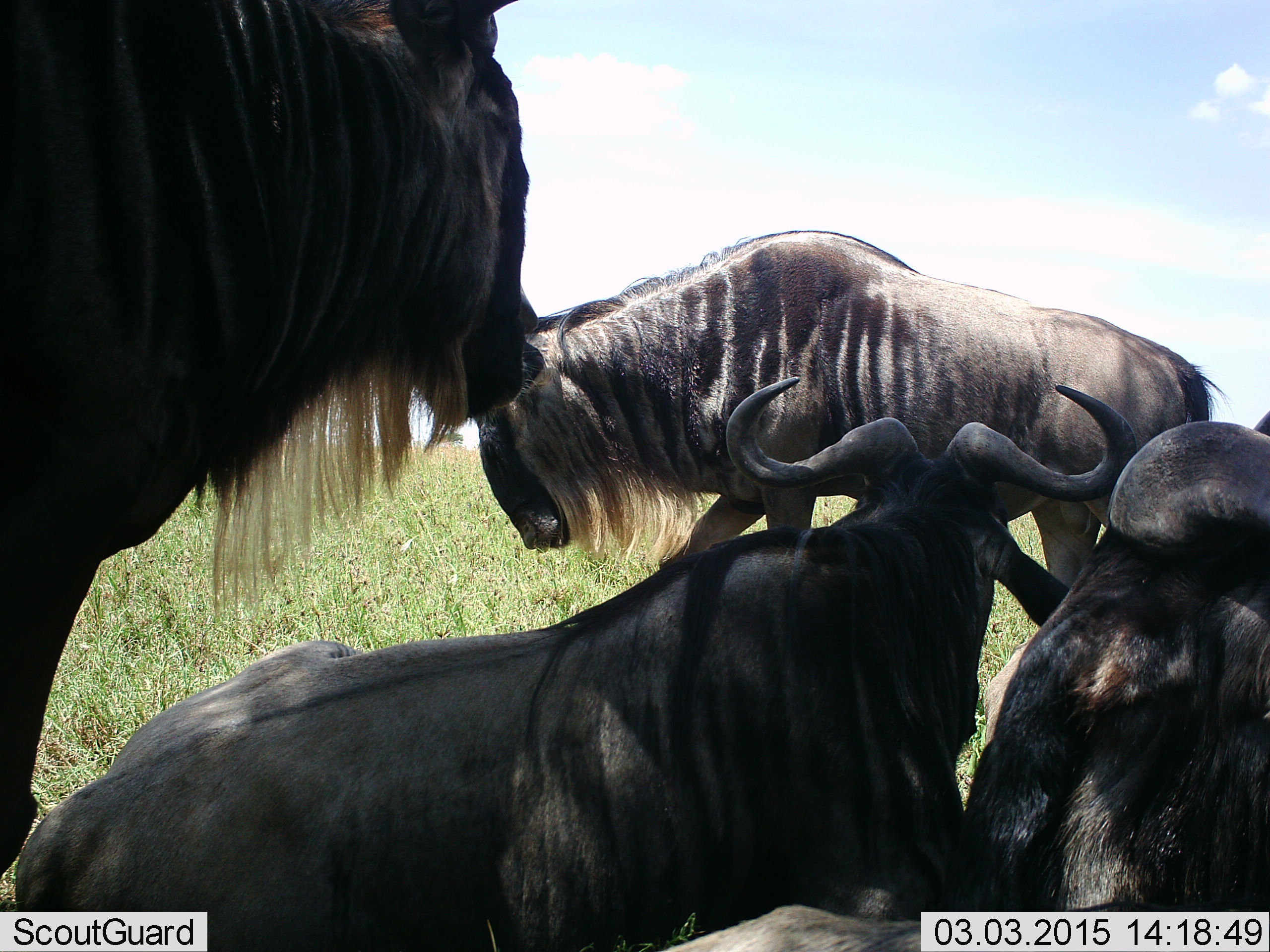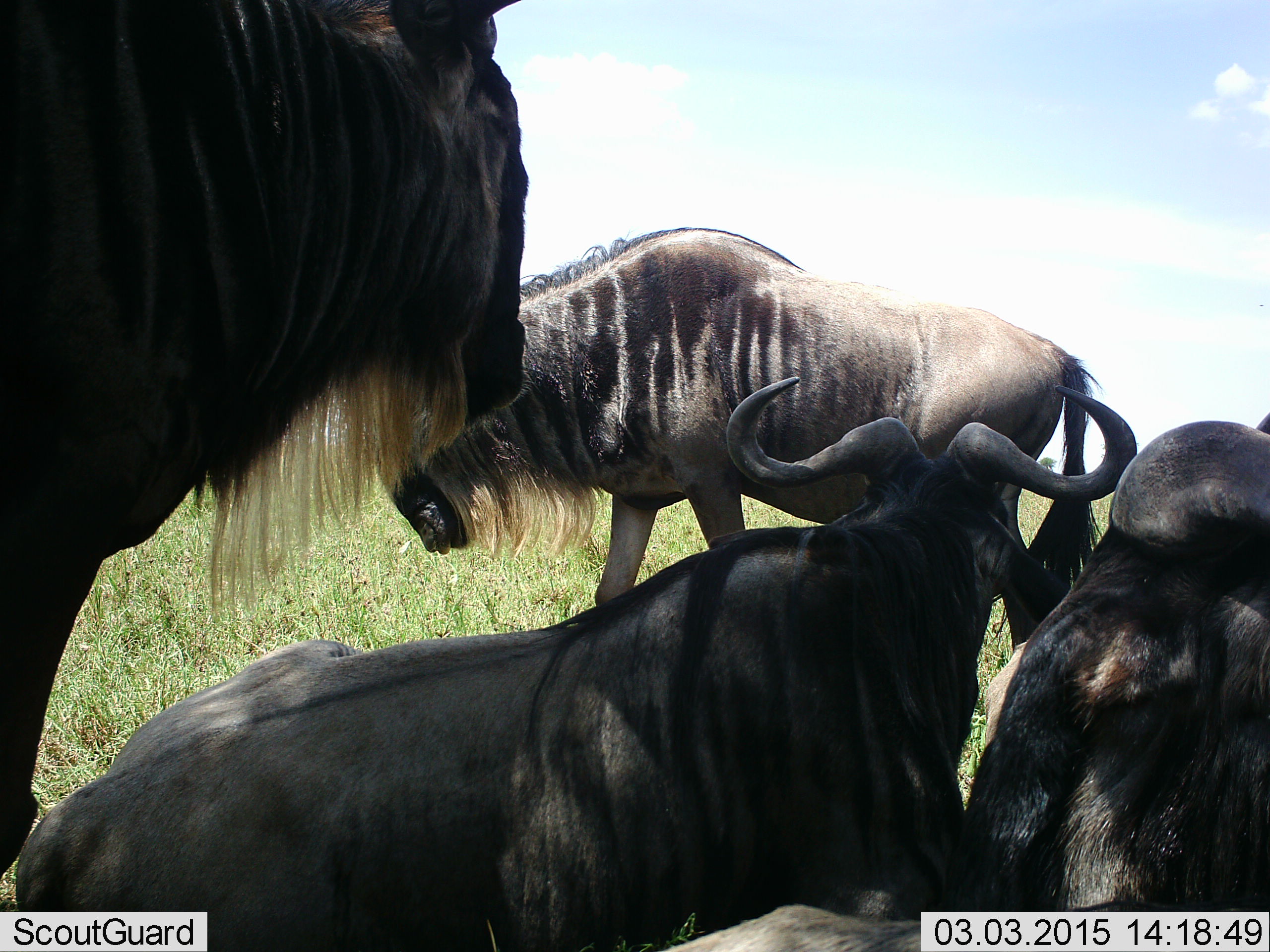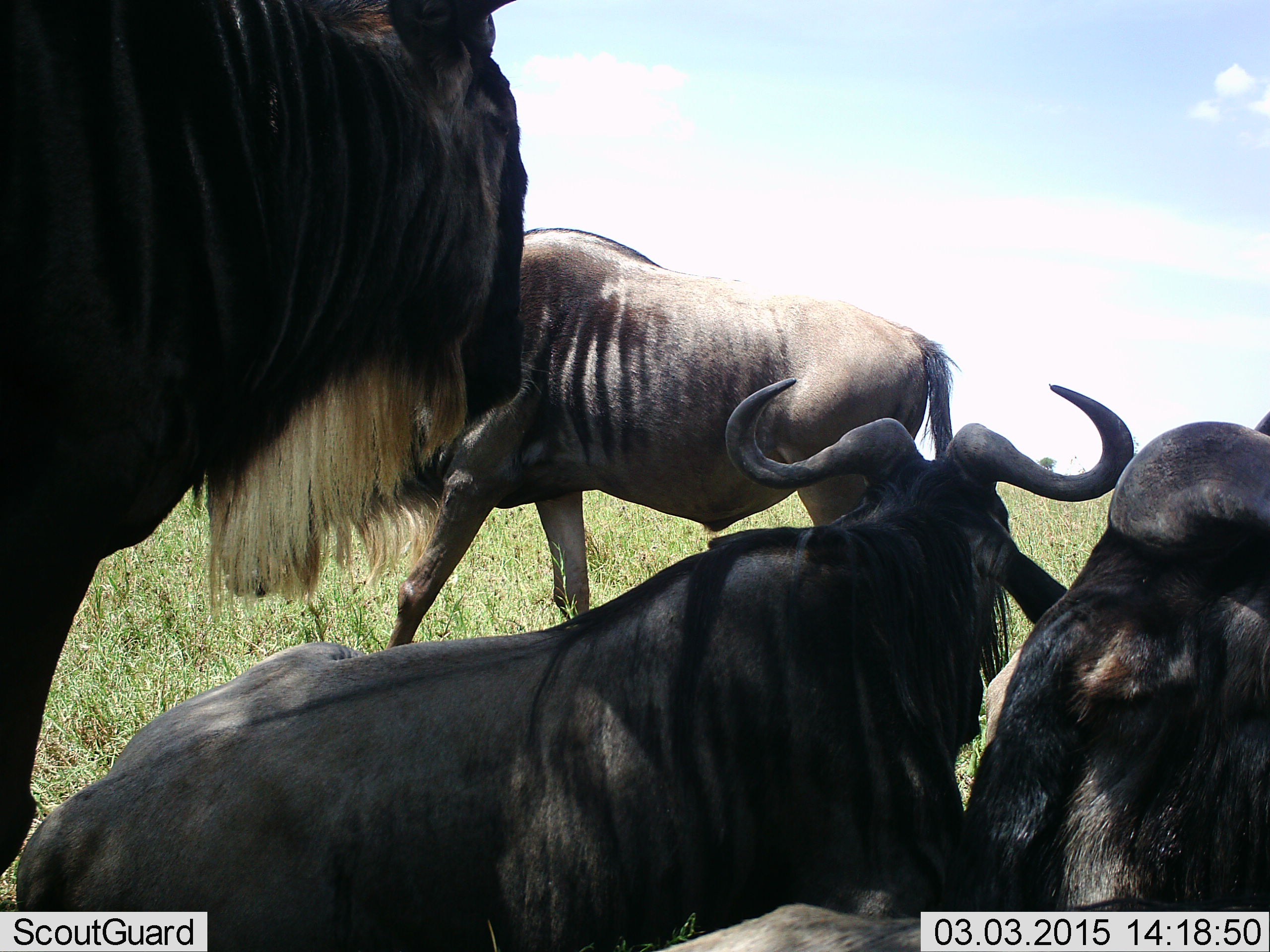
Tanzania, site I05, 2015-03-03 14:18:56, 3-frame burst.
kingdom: Animalia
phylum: Chordata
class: Mammalia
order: Artiodactyla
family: Bovidae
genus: Connochaetes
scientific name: Connochaetes taurinus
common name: blue wildebeest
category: wildebeest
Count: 4.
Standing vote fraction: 80%.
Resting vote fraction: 90%.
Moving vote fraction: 70%.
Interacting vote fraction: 10%.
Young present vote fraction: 0%.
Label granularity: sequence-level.